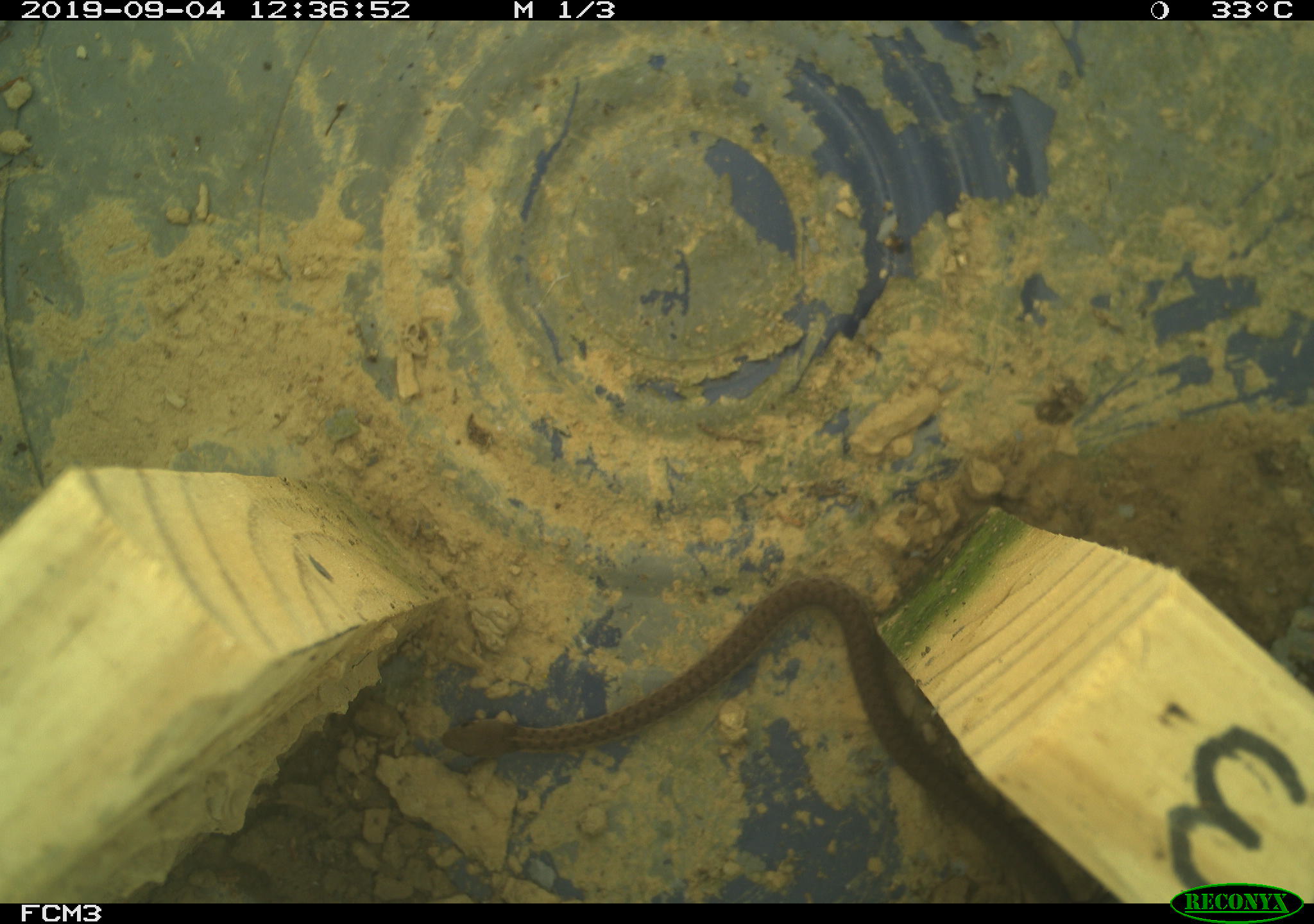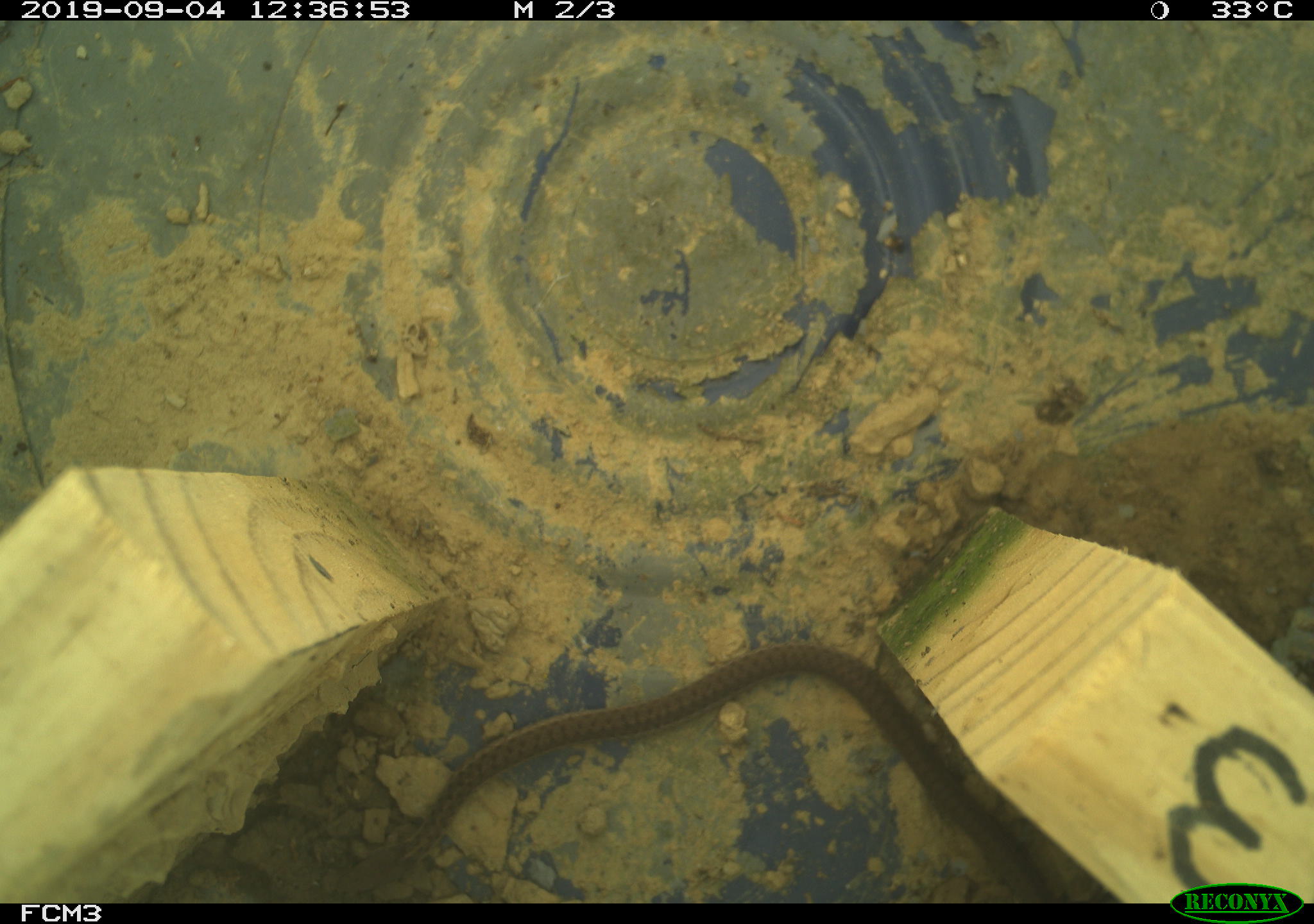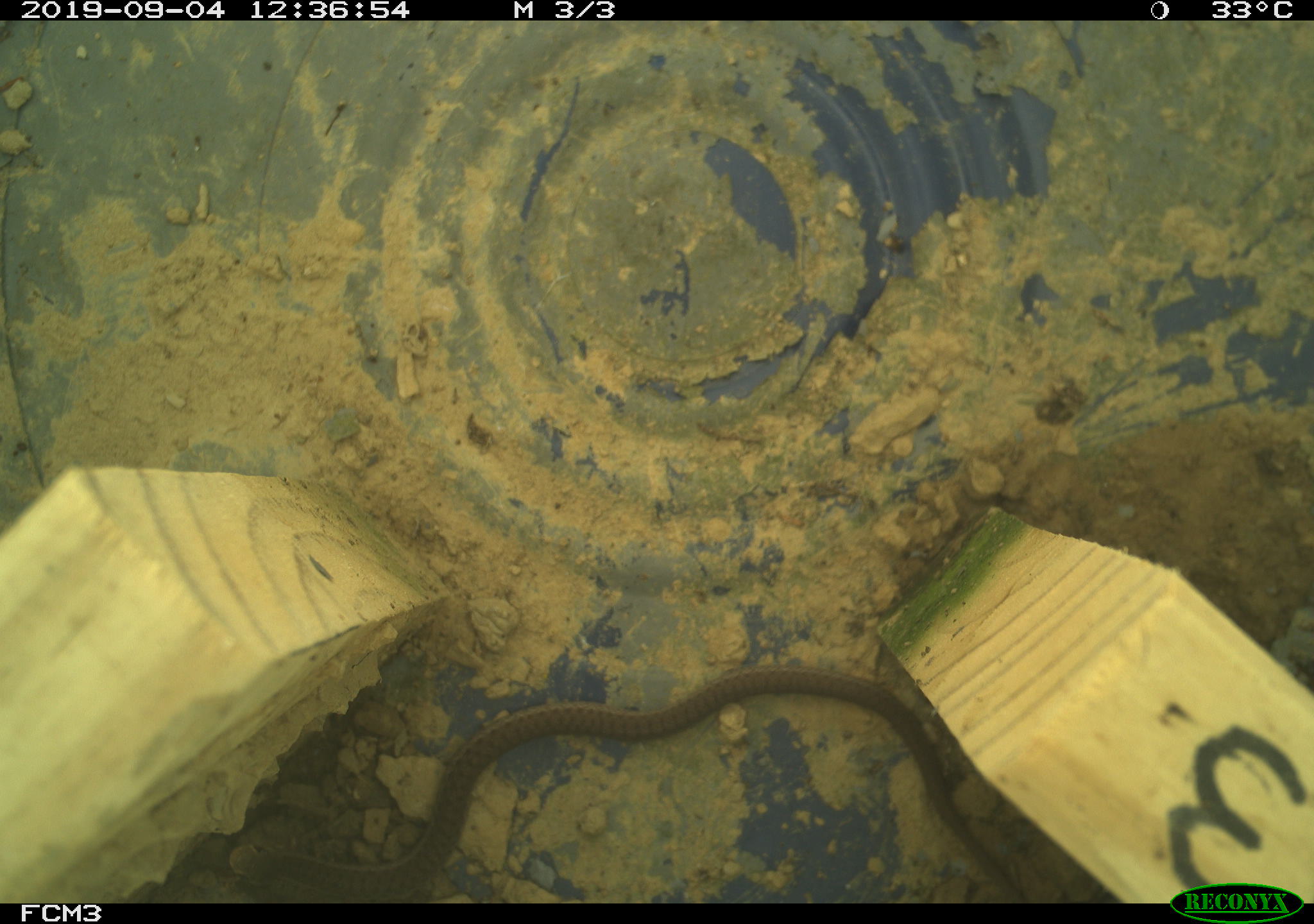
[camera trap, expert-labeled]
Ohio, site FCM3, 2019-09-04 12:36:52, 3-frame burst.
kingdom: Animalia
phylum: Chordata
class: Reptilia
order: Squamata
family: Colubridae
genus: Thamnophis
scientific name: Thamnophis sirtalis sirtalis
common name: eastern gartersnake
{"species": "eastern gartersnake (Thamnophis sirtalis sirtalis)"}